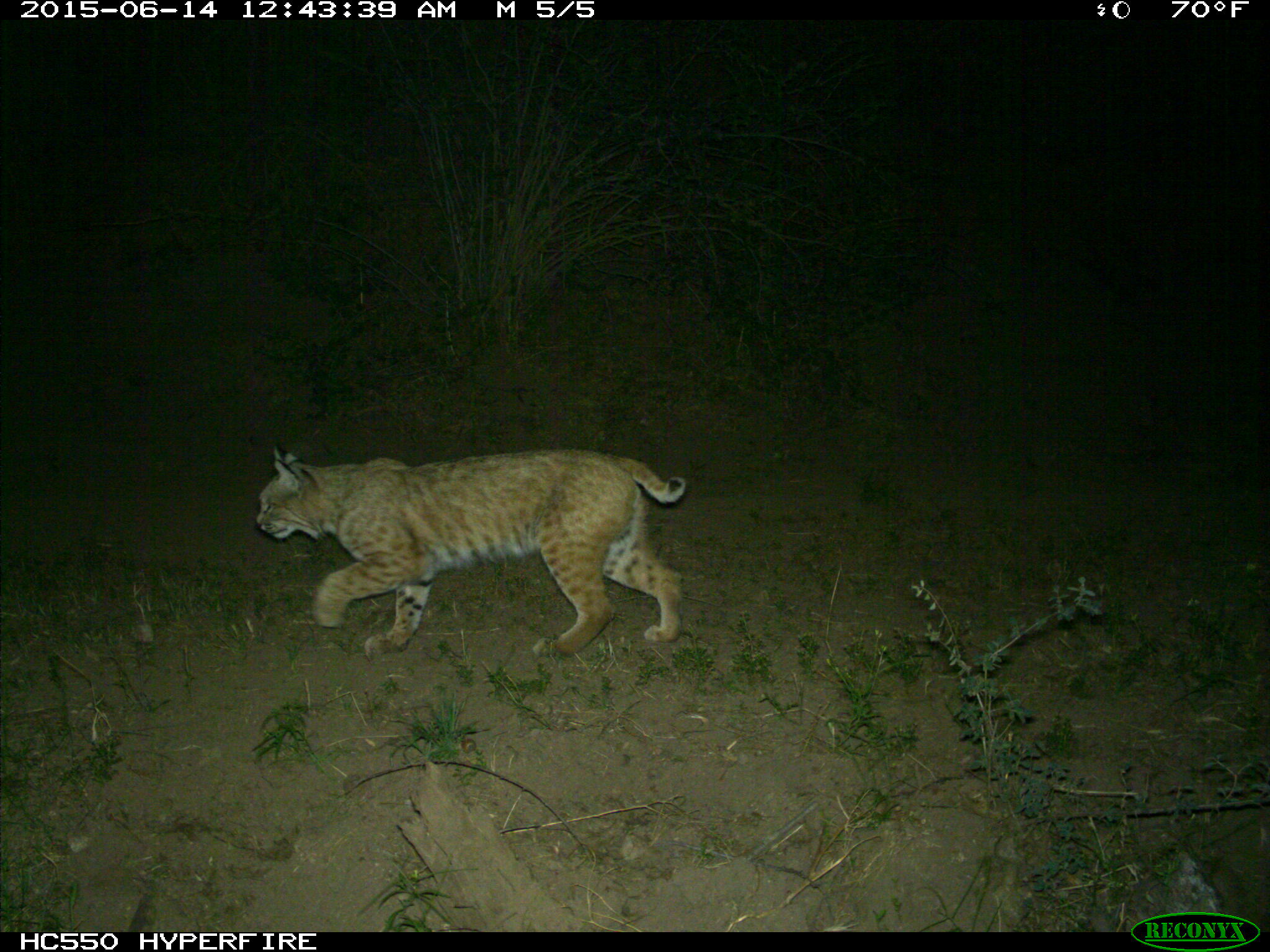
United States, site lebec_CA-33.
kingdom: Animalia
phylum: Chordata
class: Mammalia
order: Carnivora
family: Felidae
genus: Lynx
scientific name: Lynx rufus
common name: bobcat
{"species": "Lynx rufus (bobcat)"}